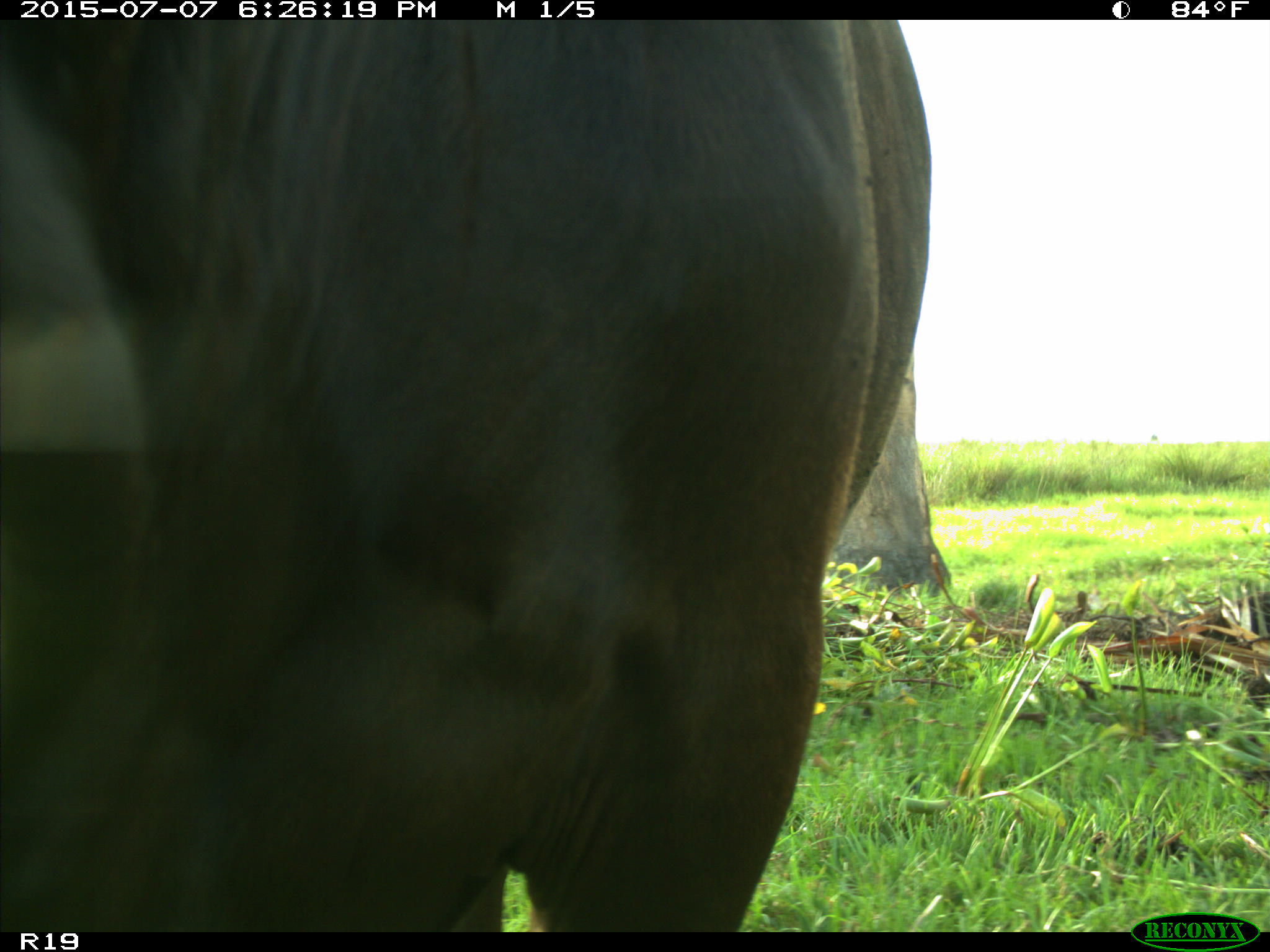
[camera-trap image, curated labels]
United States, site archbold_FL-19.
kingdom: Animalia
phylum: Chordata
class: Mammalia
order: Artiodactyla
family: Bovidae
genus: Bos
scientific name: Bos taurus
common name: domestic cow